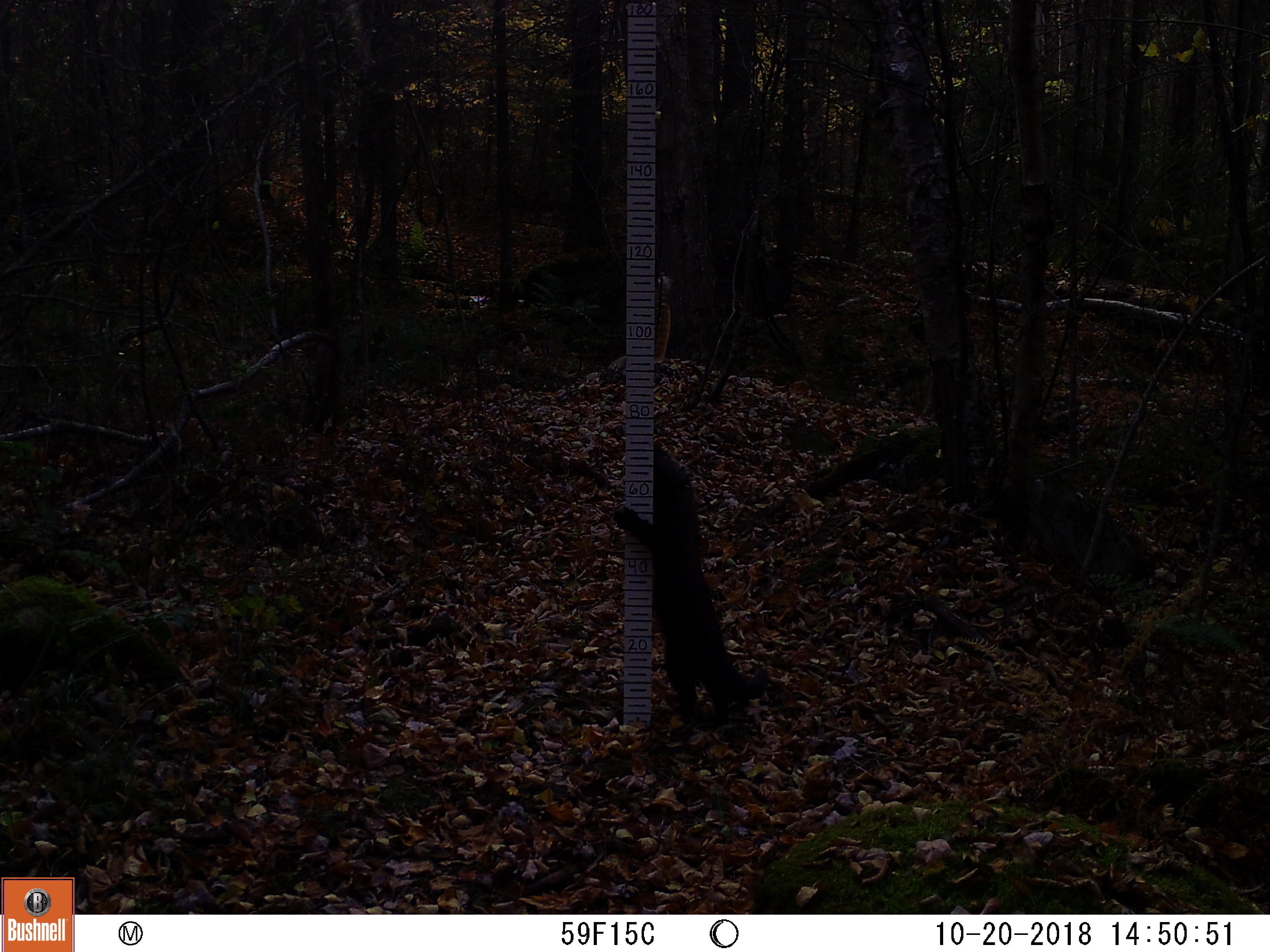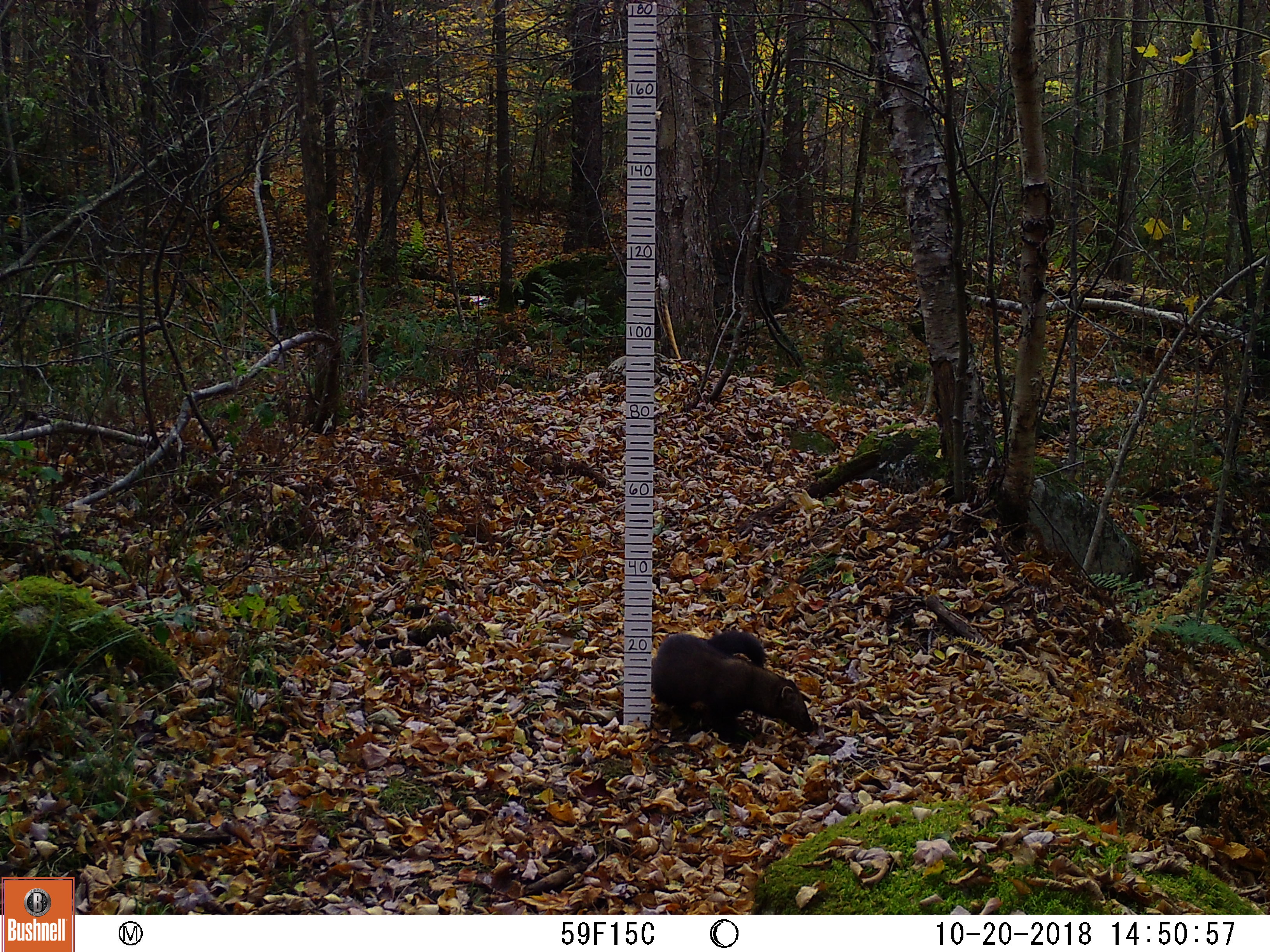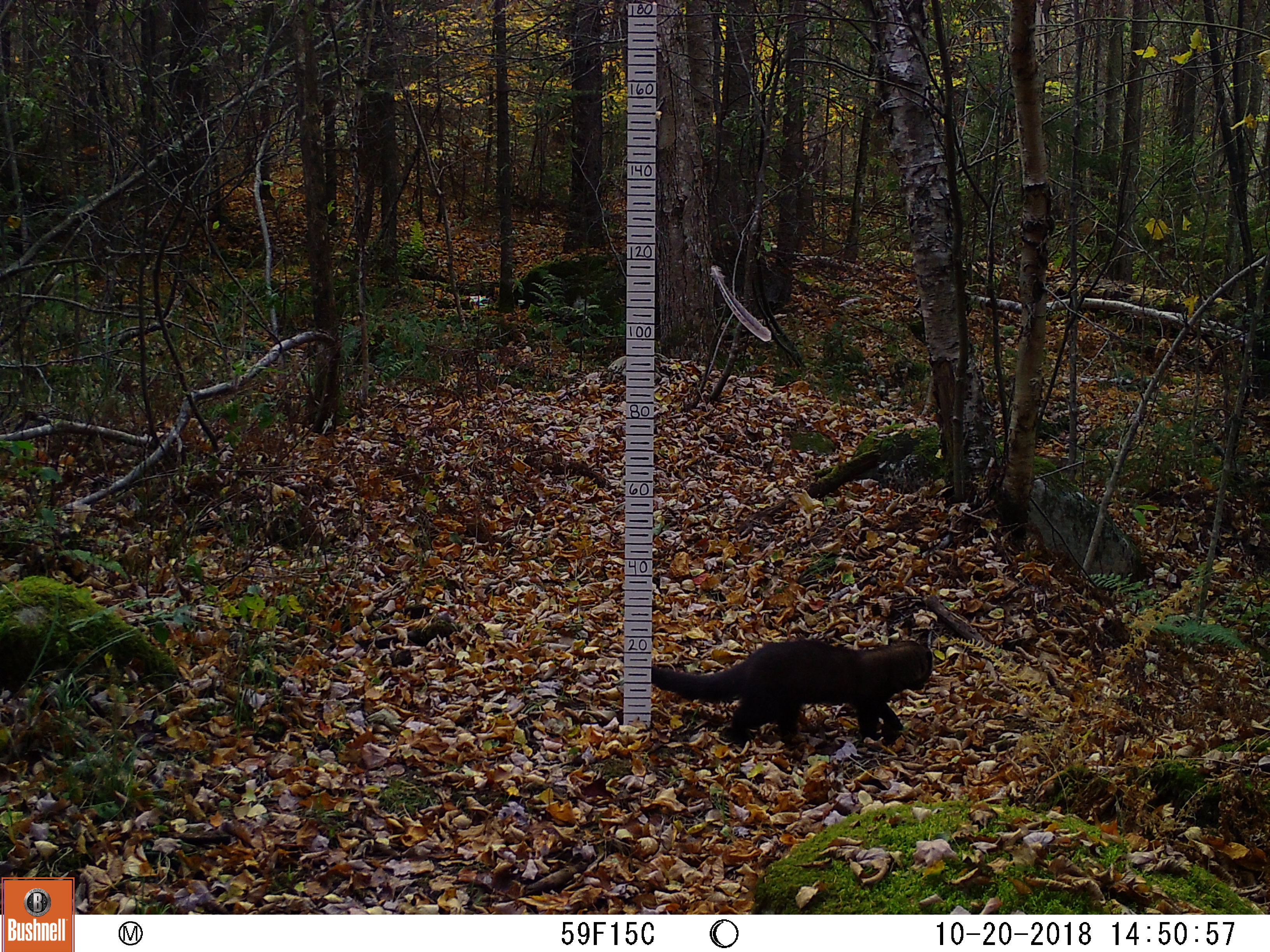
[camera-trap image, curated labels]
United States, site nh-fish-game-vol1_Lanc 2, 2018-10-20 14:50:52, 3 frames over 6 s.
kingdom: Animalia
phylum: Chordata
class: Mammalia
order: Carnivora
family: Mustelidae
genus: Pekania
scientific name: Pekania pennanti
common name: fisher